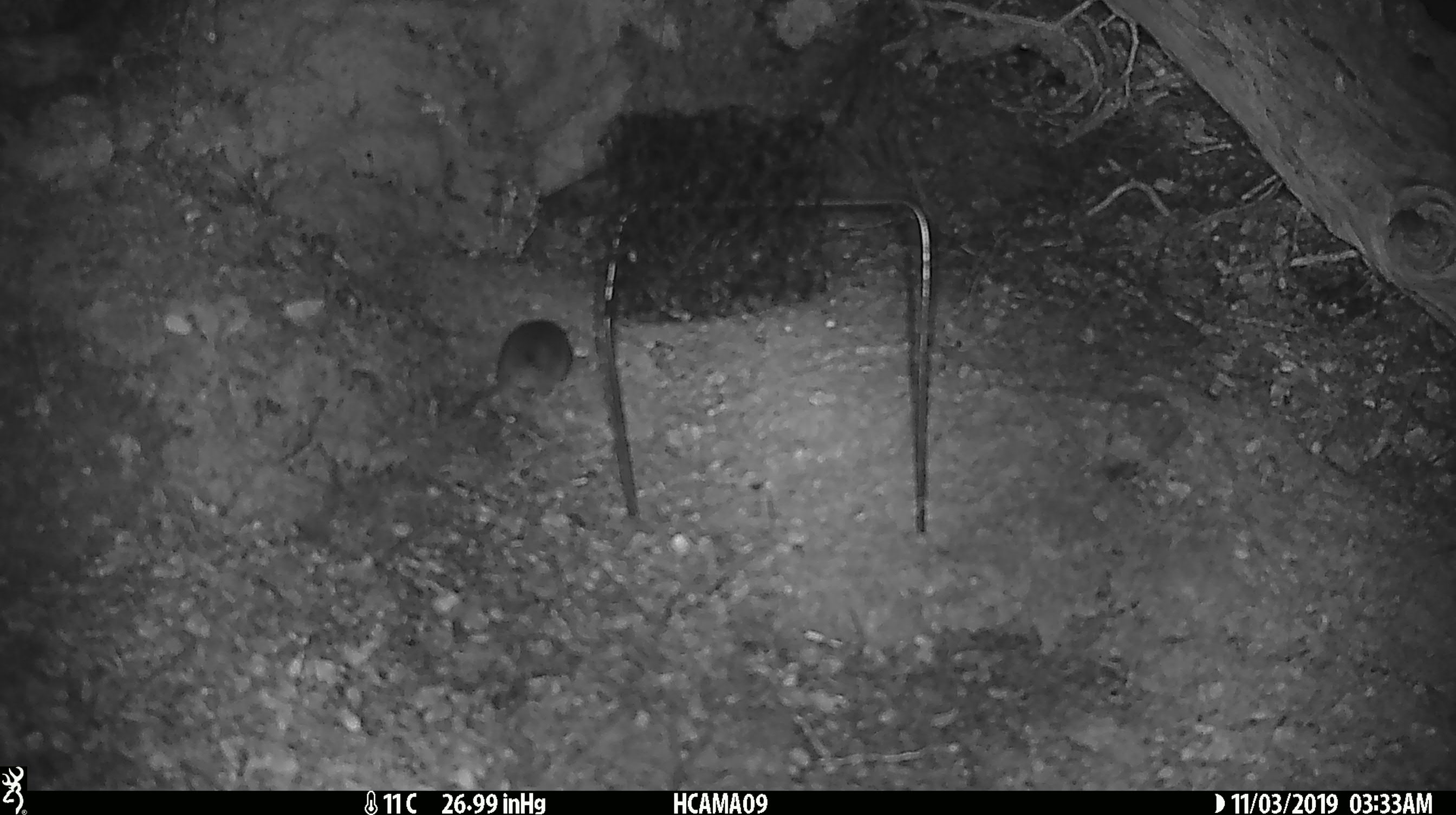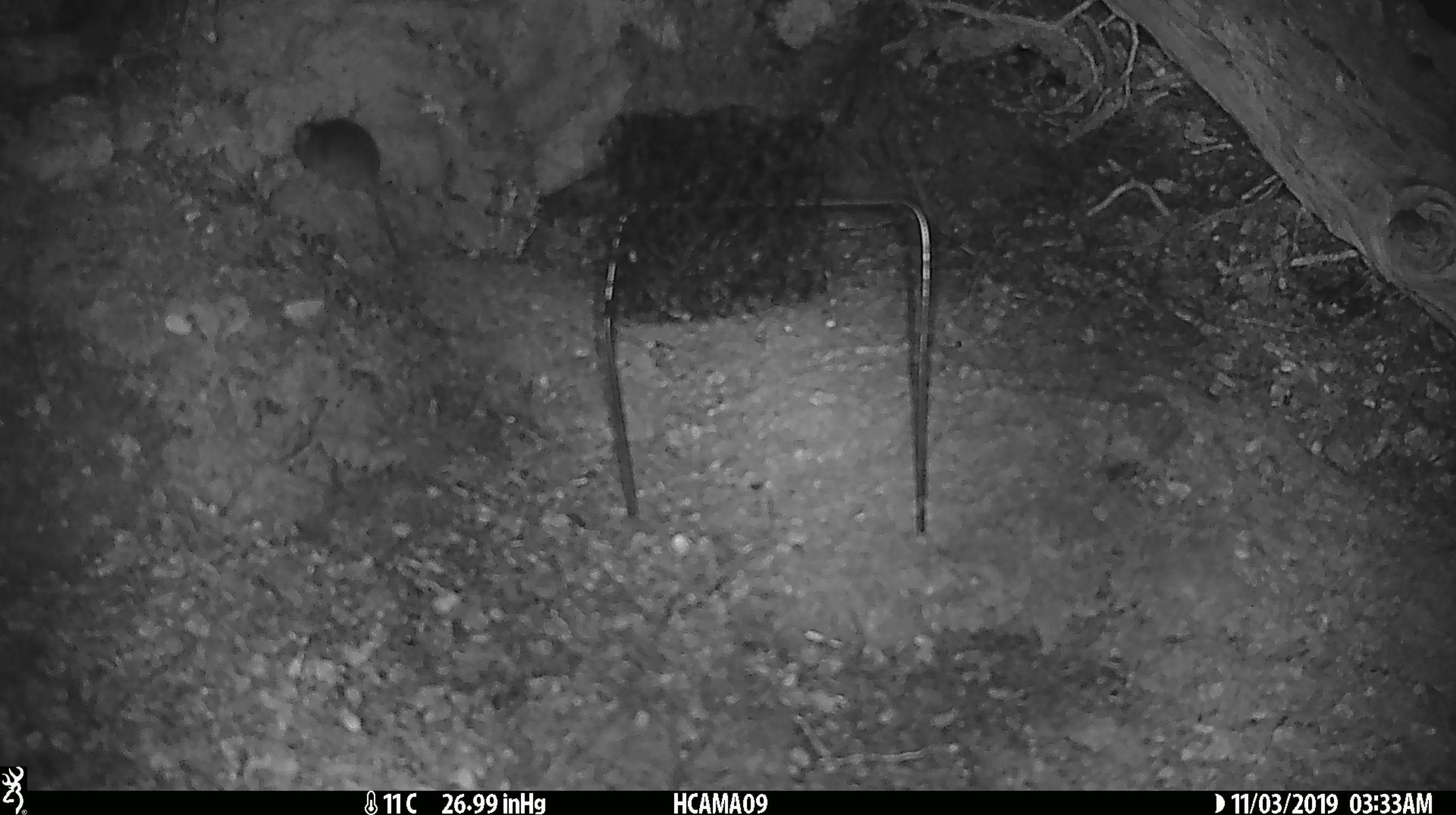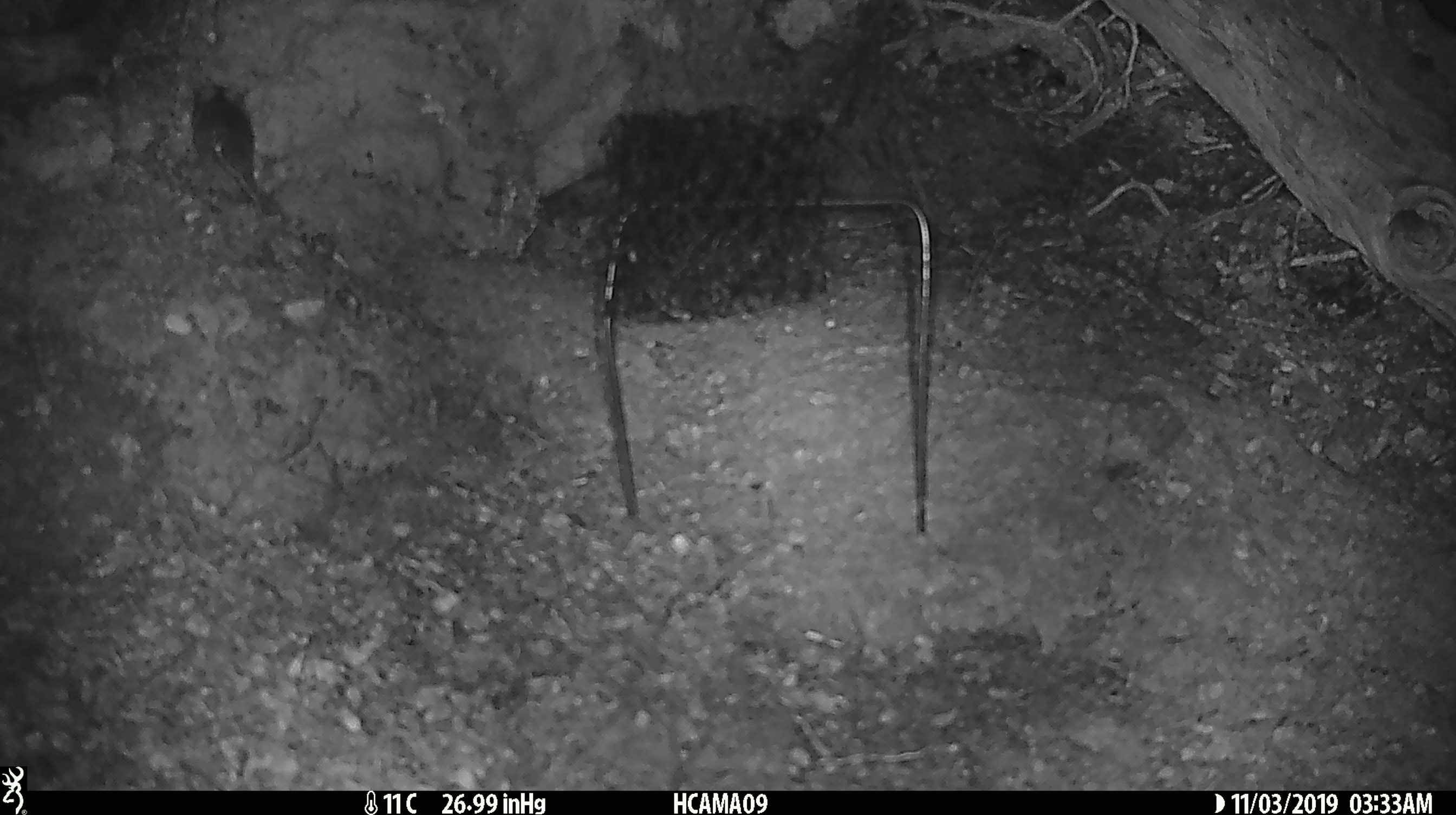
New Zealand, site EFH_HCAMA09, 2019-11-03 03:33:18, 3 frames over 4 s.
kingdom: Animalia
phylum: Chordata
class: Mammalia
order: Rodentia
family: Muridae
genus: Mus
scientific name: Mus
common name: mouse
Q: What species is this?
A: Mouse (Mus).